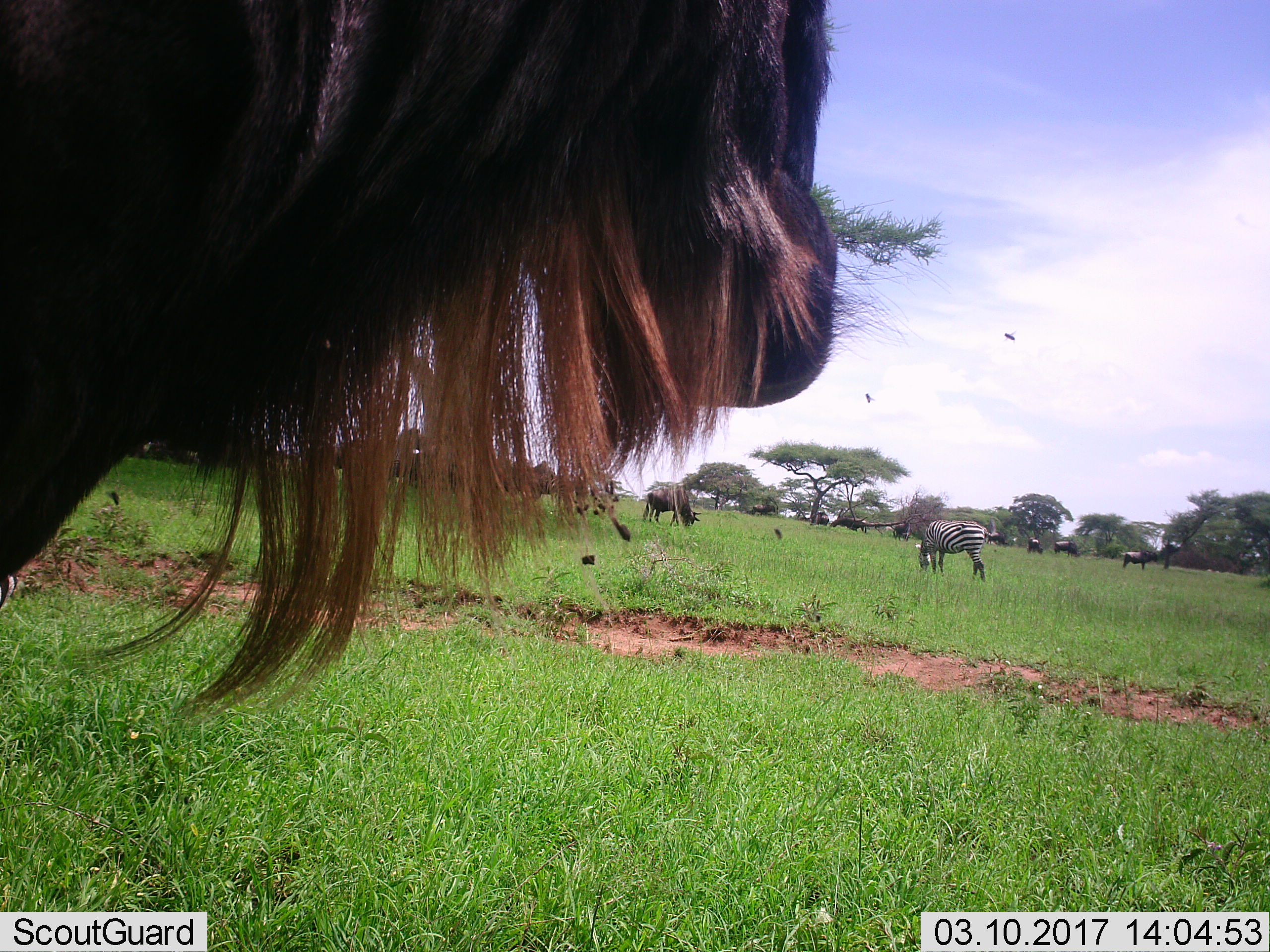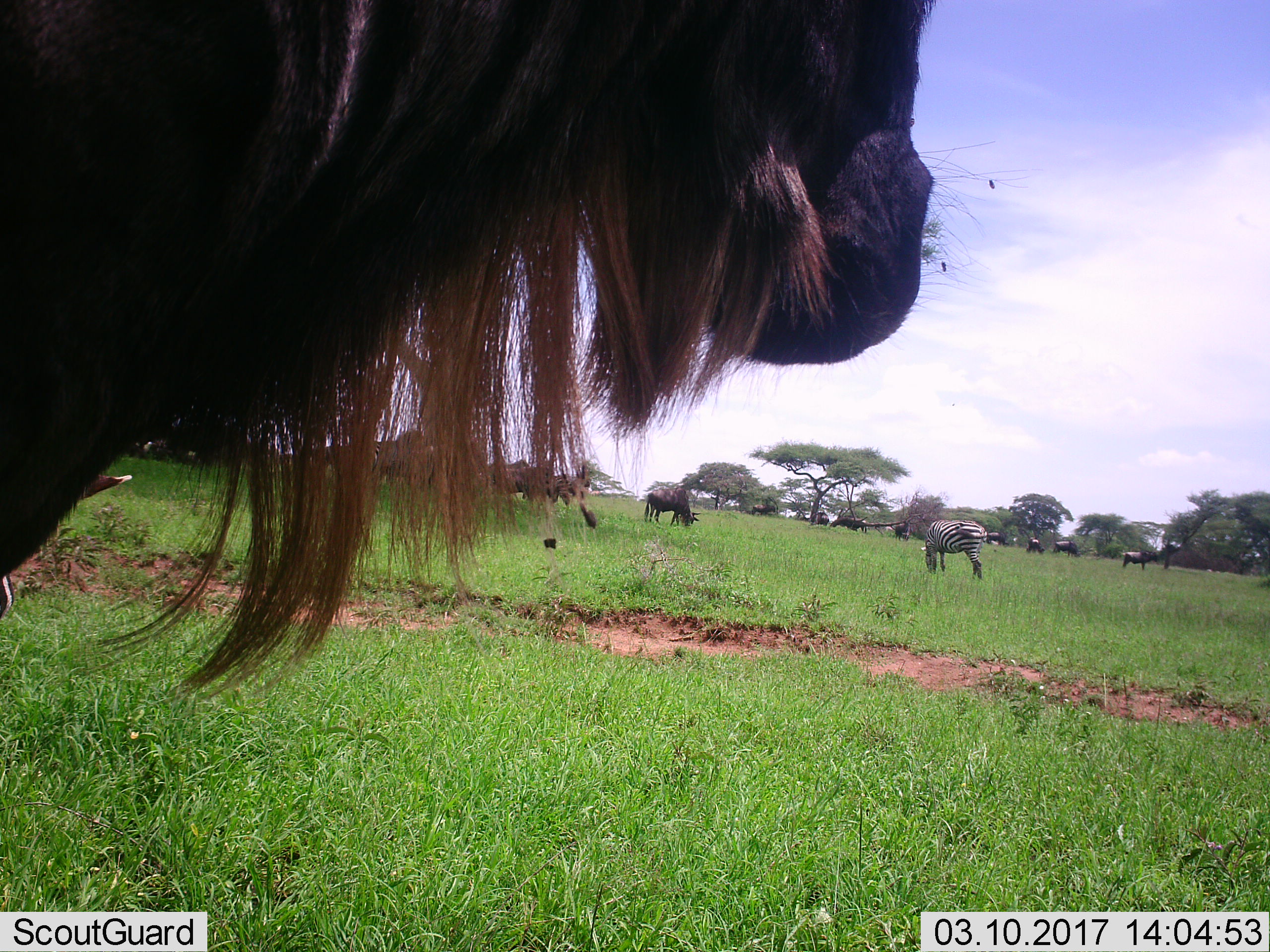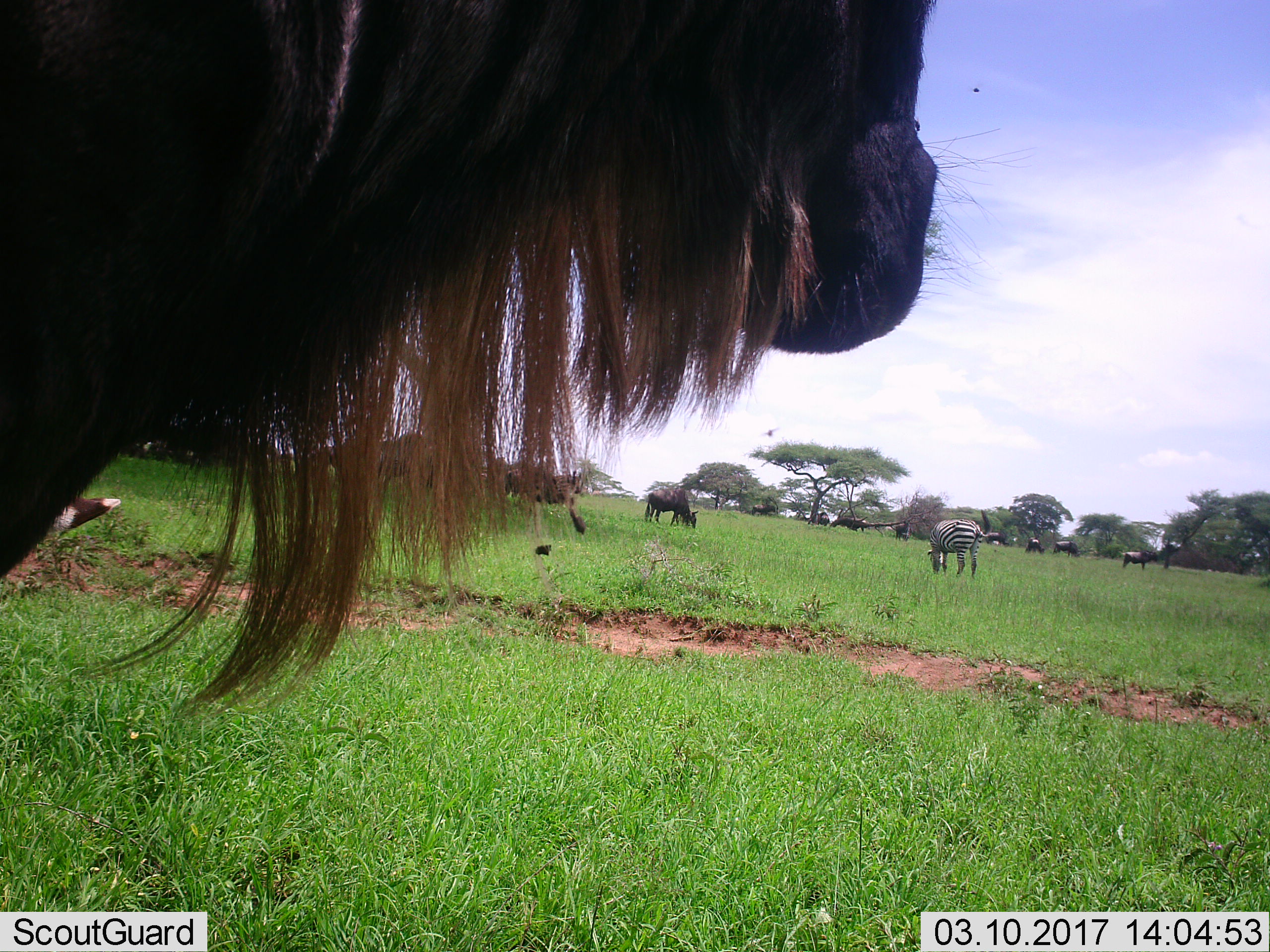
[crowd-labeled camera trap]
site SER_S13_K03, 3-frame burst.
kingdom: Animalia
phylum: Chordata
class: Mammalia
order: Artiodactyla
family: Bovidae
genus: Connochaetes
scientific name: Connochaetes taurinus taurinus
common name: blue wildebeest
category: wildebeestblue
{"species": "wildebeestblue (blue wildebeest) (Connochaetes taurinus taurinus)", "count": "10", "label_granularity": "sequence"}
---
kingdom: Animalia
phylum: Chordata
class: Mammalia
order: Perissodactyla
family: Equidae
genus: Equus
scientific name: Equus quagga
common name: plains zebra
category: zebraplains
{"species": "zebraplains (plains zebra) (Equus quagga)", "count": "1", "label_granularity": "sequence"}